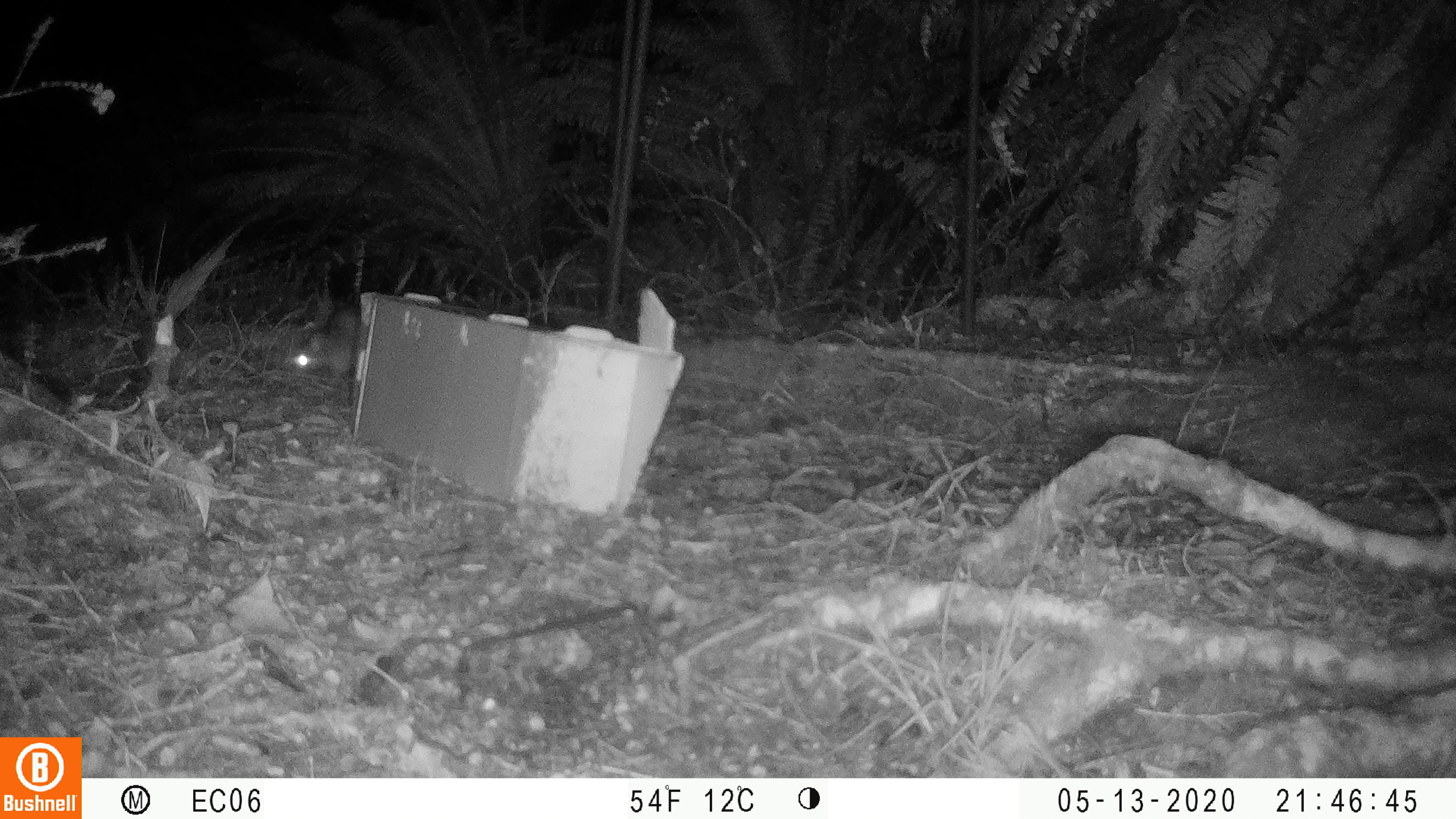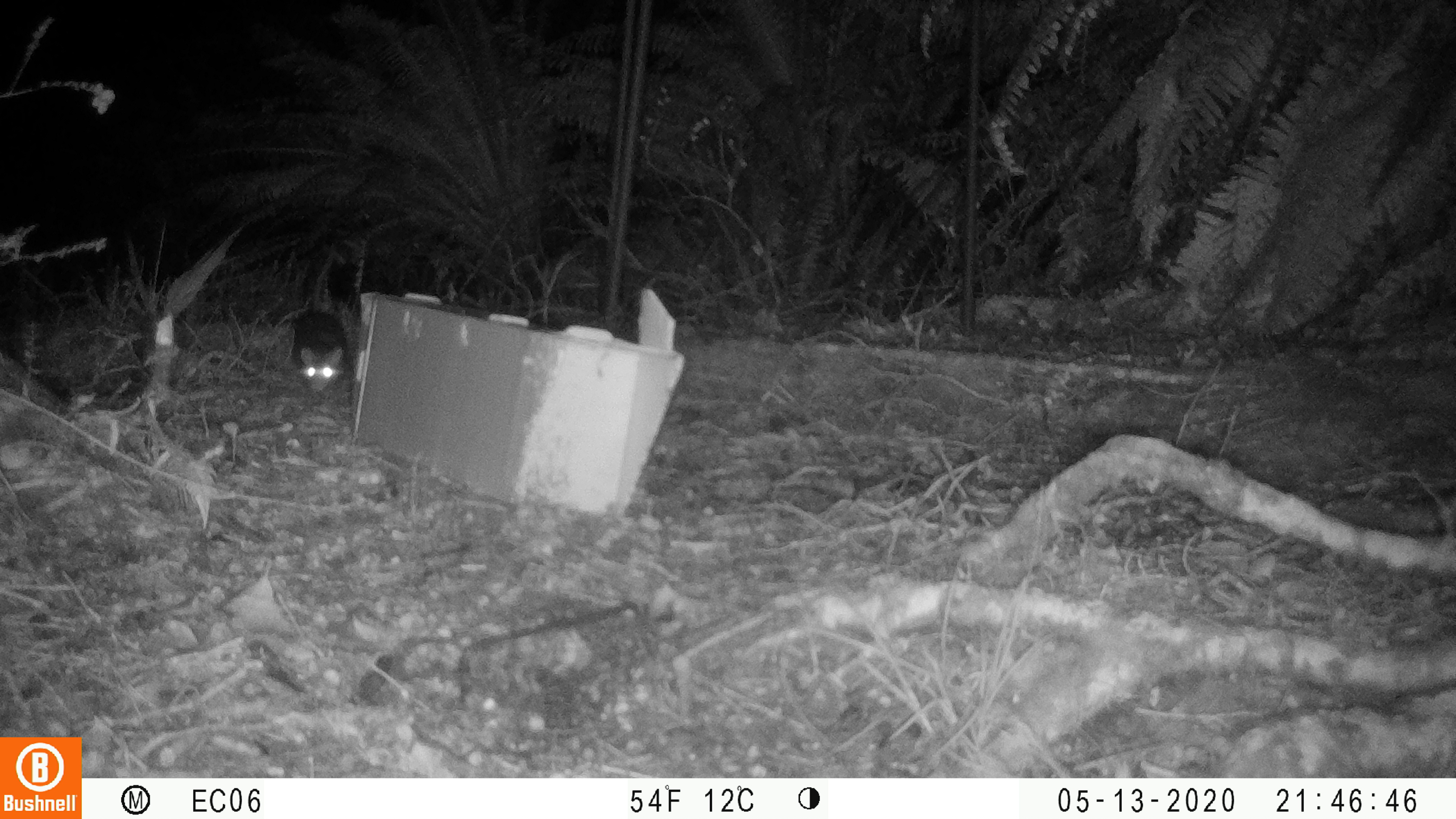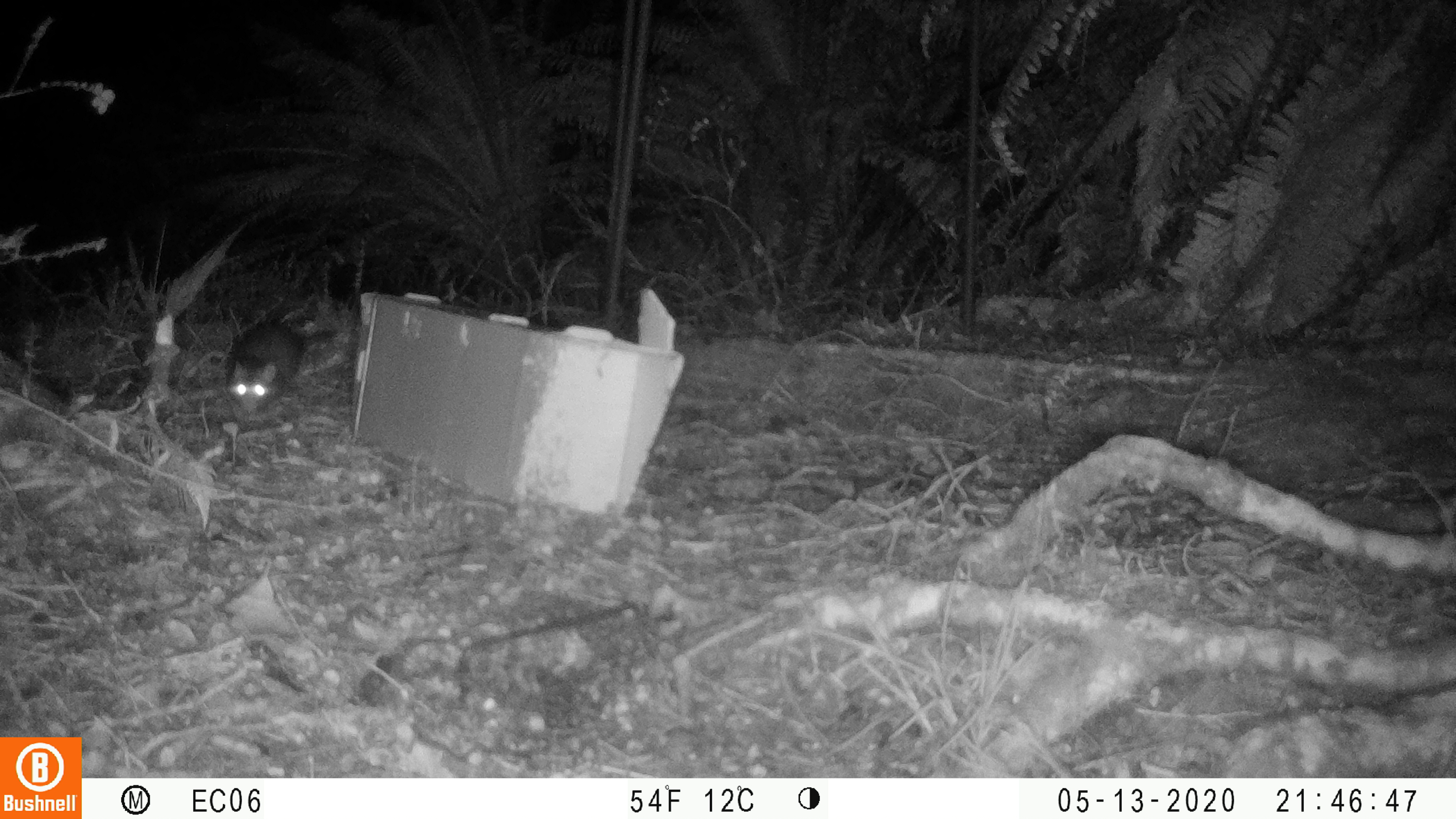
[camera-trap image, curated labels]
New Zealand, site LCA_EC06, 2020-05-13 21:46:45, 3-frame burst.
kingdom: Animalia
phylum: Chordata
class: Mammalia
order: Rodentia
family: Muridae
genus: Rattus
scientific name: Rattus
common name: rat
Rat (Rattus).